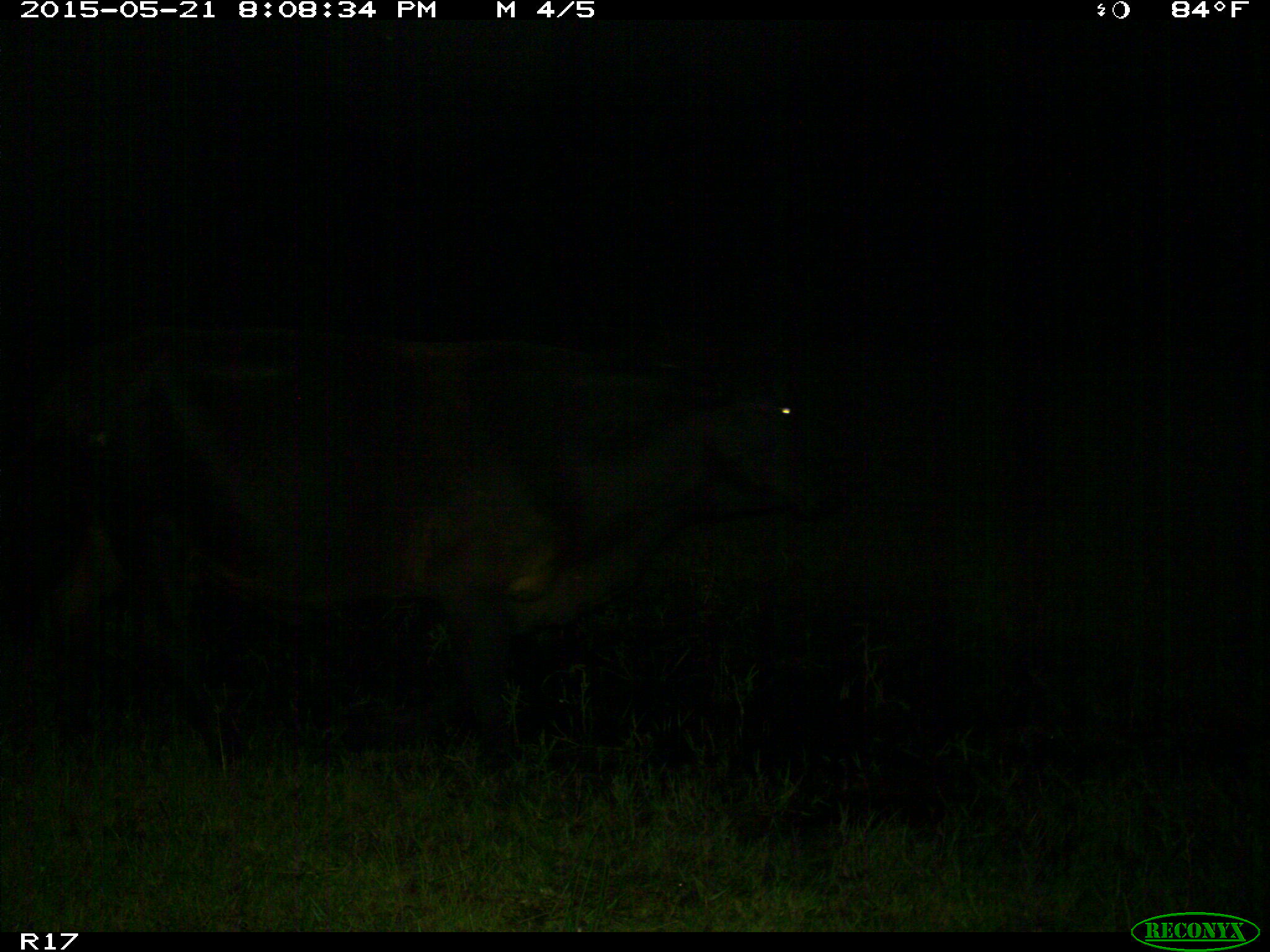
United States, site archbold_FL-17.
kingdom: Animalia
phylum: Chordata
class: Mammalia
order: Artiodactyla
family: Bovidae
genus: Bos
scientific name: Bos taurus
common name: domestic cow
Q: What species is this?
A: Bos taurus (domestic cow).